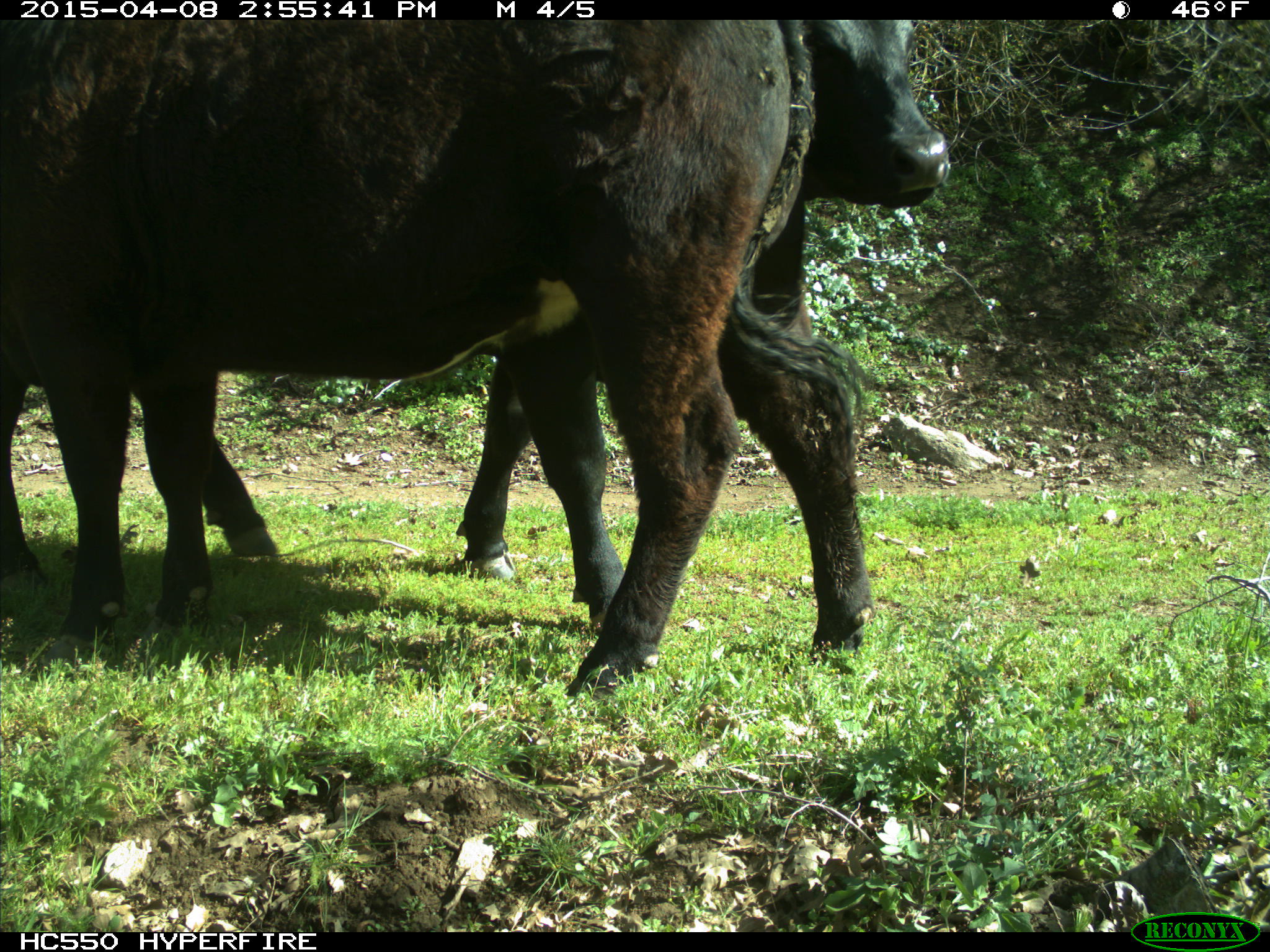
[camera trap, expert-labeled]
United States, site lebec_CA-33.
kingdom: Animalia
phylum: Chordata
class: Mammalia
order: Artiodactyla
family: Bovidae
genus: Bos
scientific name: Bos taurus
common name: domestic cow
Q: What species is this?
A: Bos taurus (domestic cow).